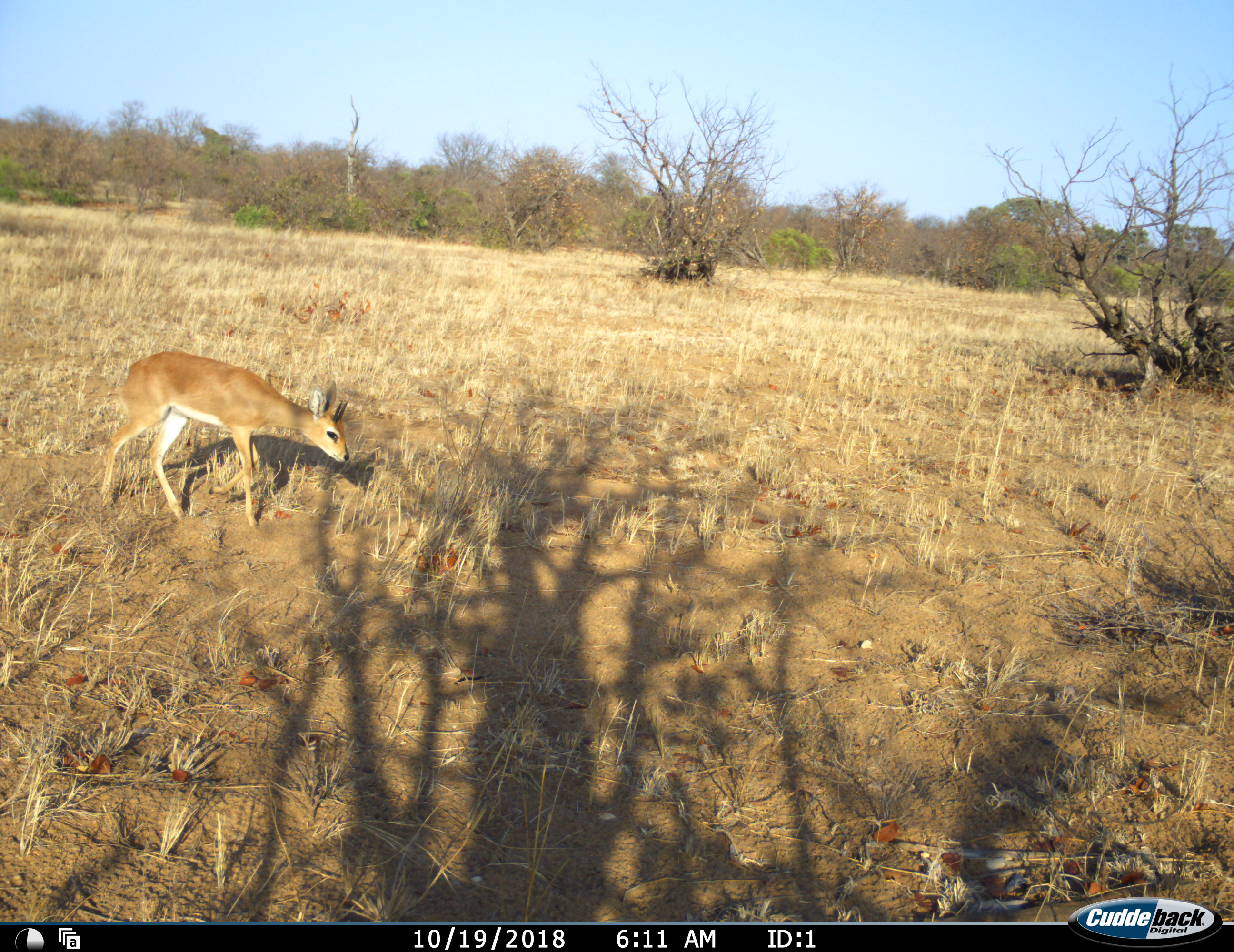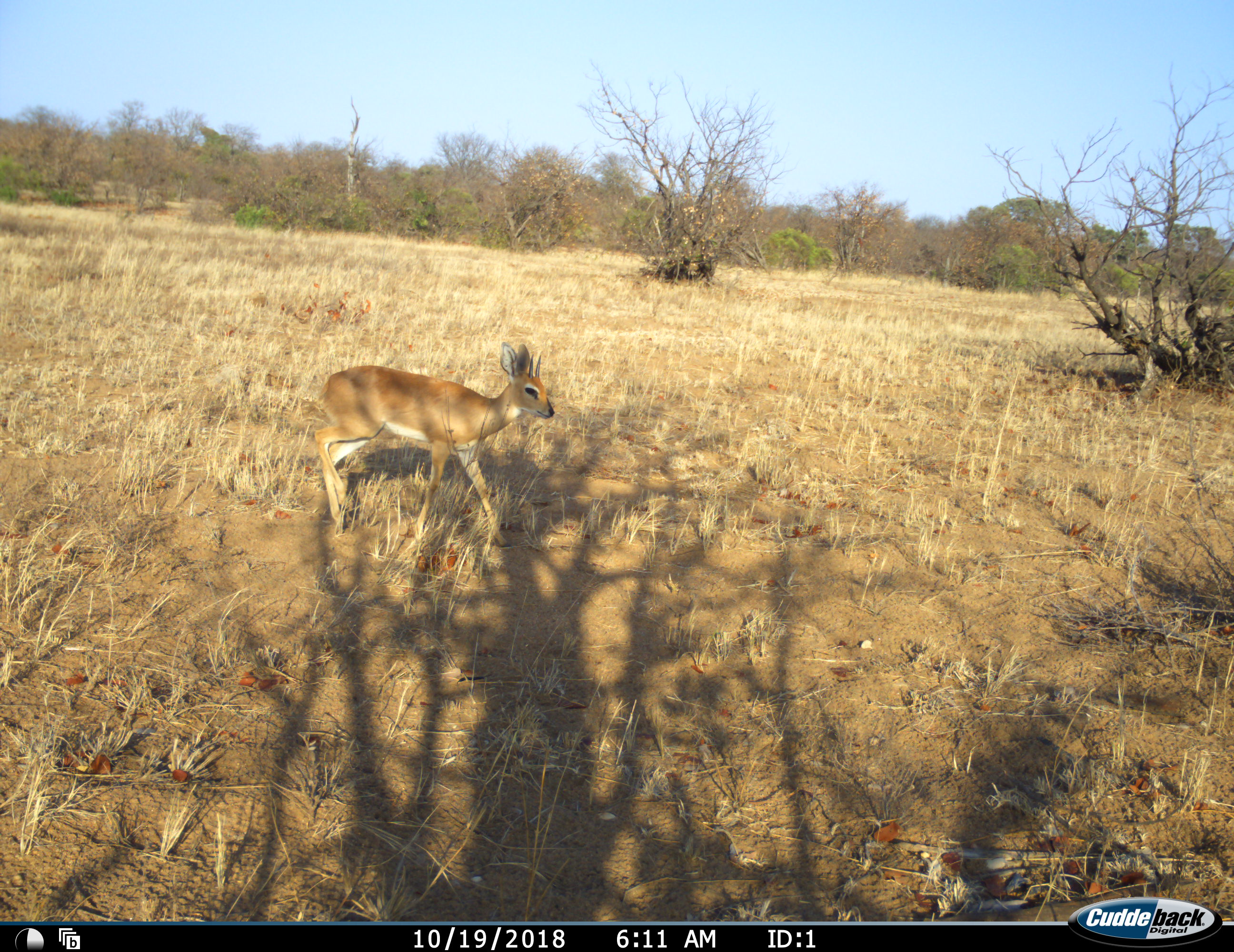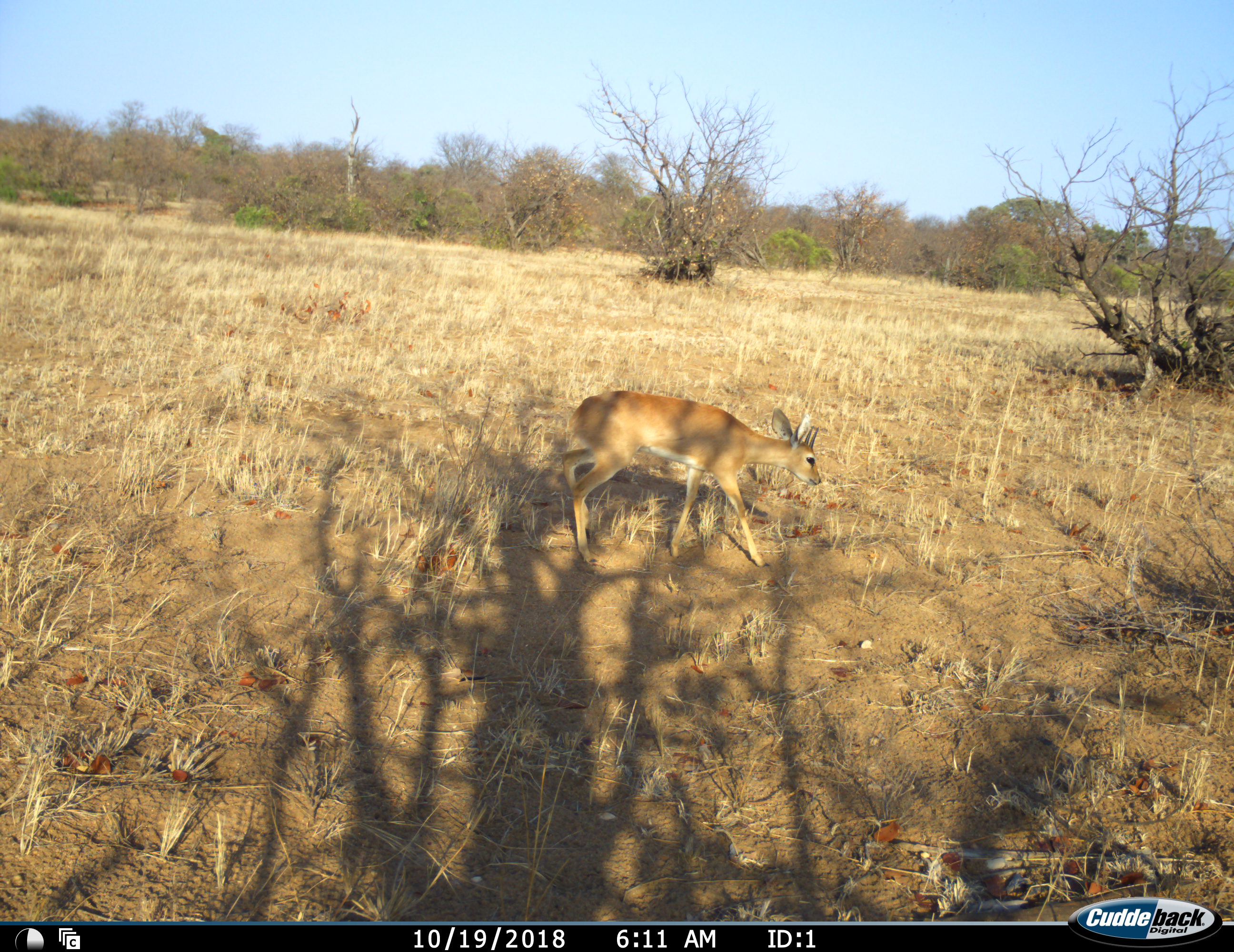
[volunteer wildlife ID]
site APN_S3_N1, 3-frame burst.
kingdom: Animalia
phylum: Chordata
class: Mammalia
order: Artiodactyla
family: Bovidae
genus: Raphicerus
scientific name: Raphicerus campestris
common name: steenbok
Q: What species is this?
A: Steenbok (Raphicerus campestris).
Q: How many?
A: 1.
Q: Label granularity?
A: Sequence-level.